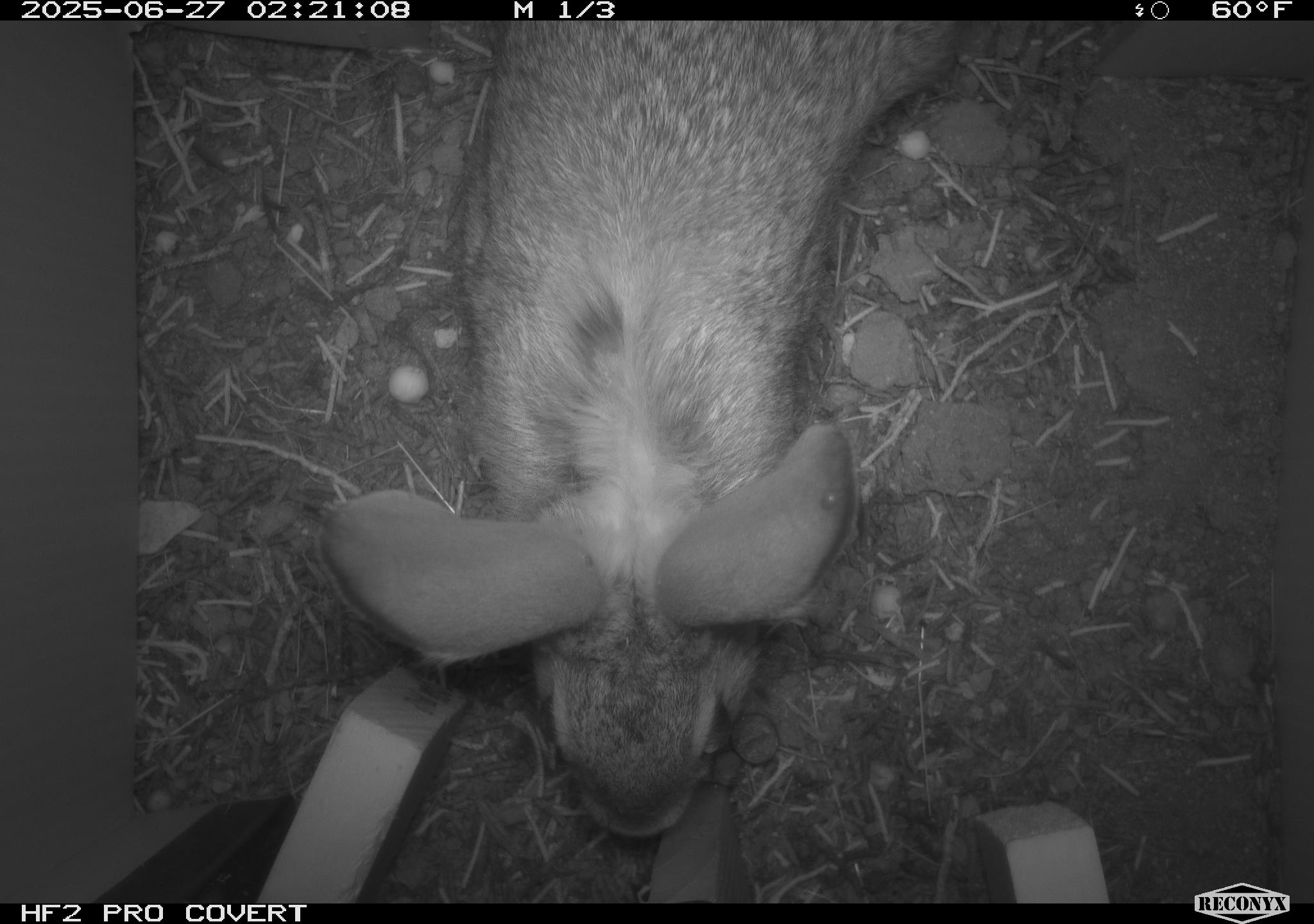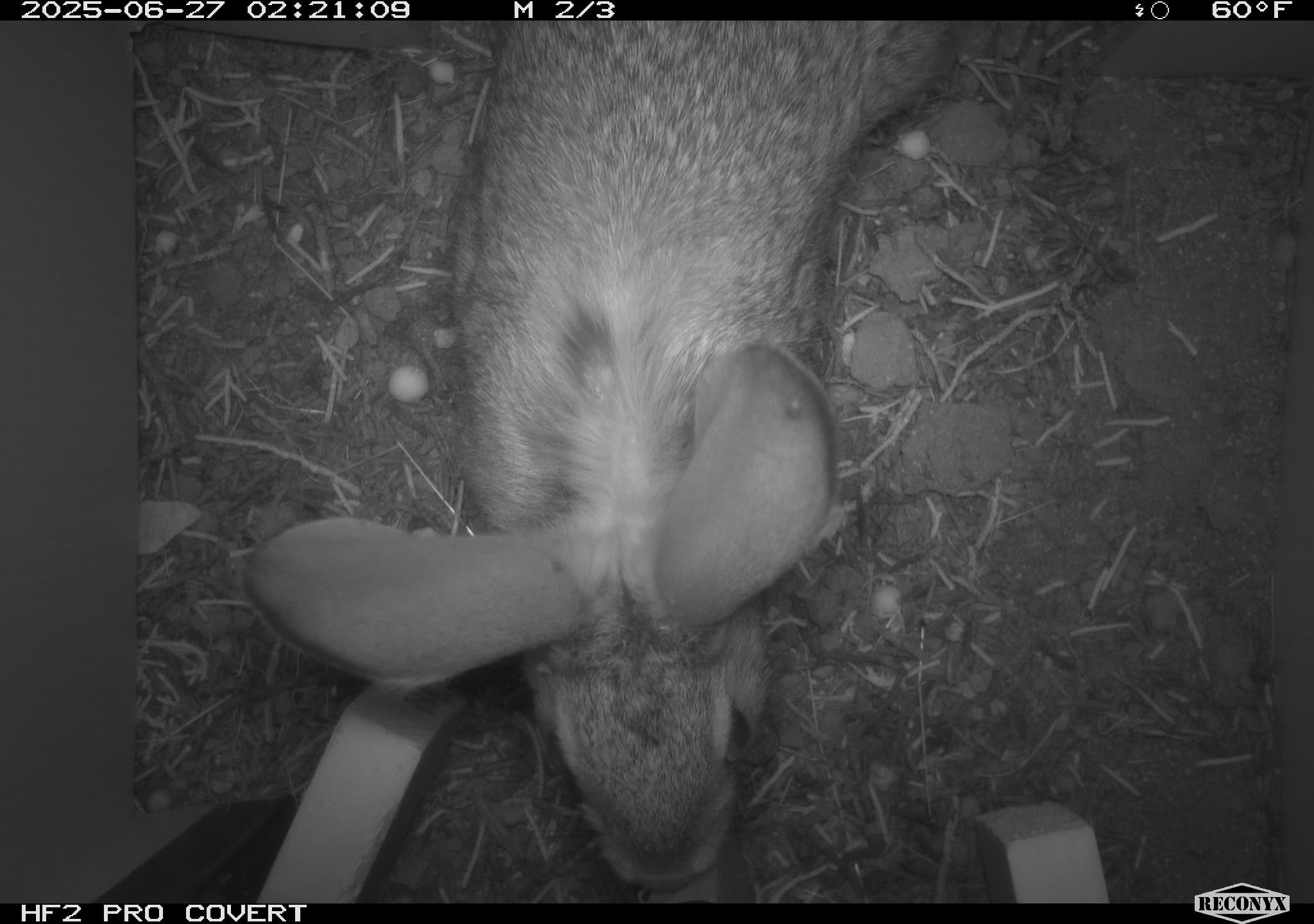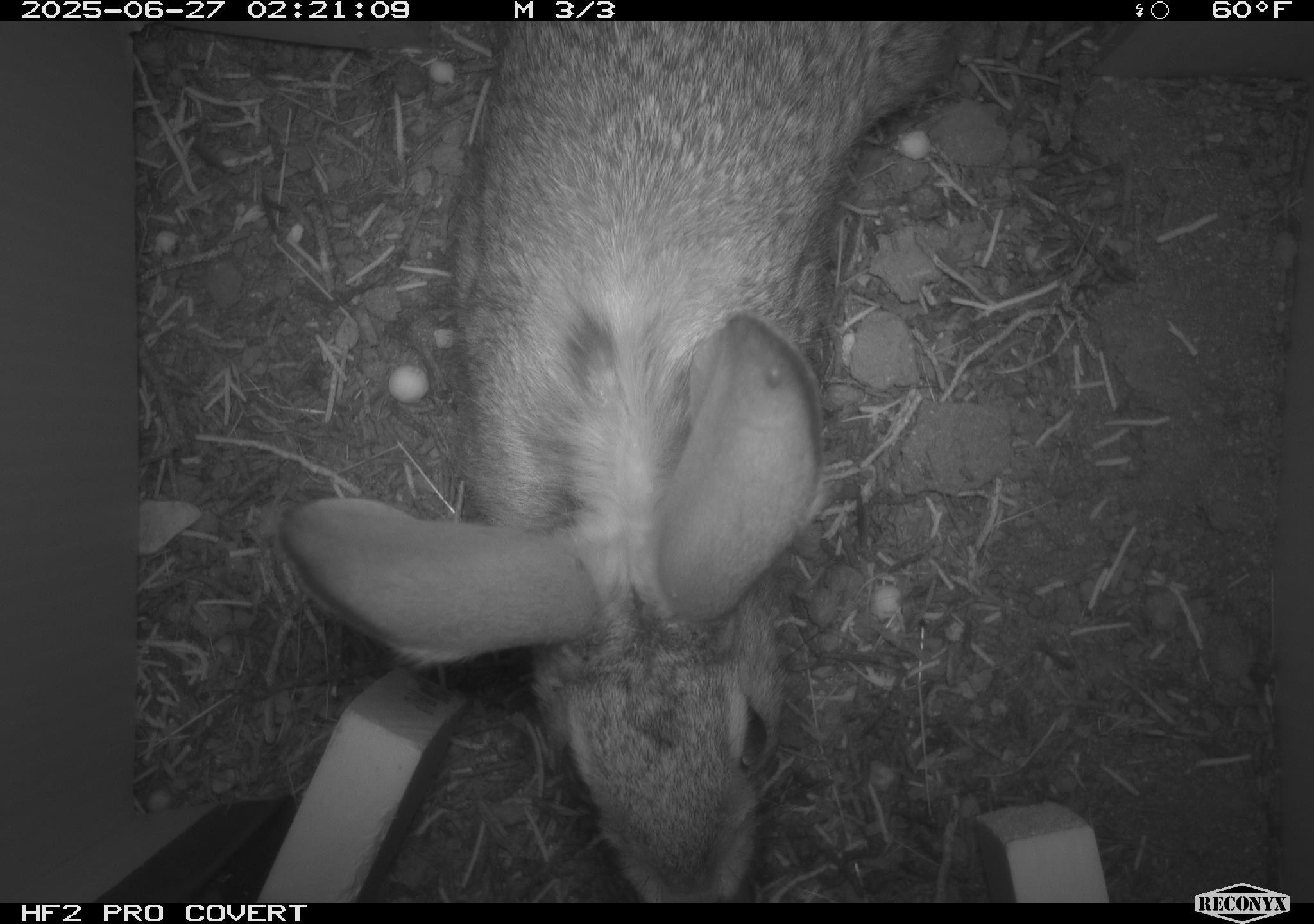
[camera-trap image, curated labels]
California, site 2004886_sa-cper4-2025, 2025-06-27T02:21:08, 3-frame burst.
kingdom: Animalia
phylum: Chordata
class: Mammalia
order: Lagomorpha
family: Leporidae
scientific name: Leporidae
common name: rabbit or hare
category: rabbit and hare family